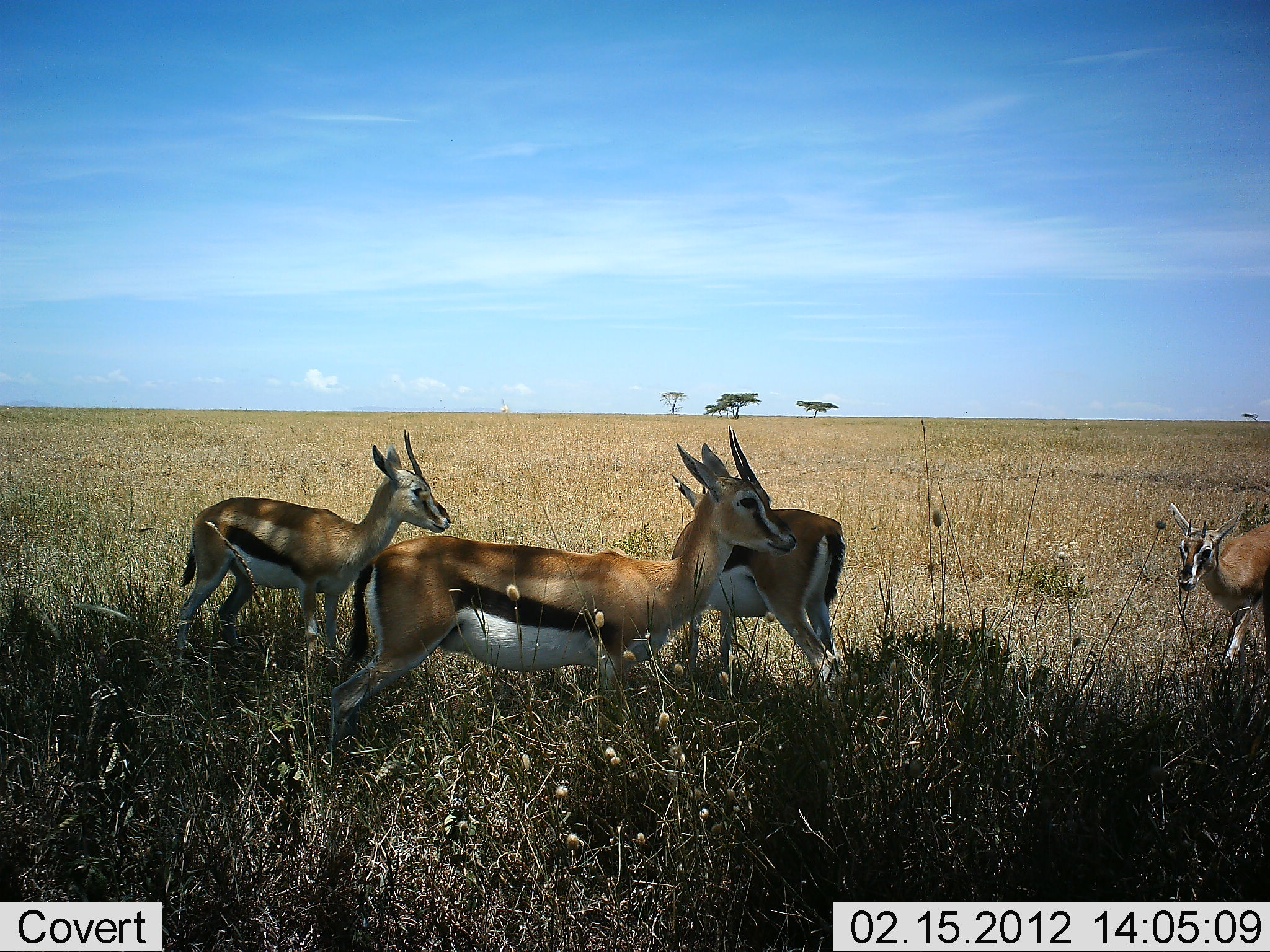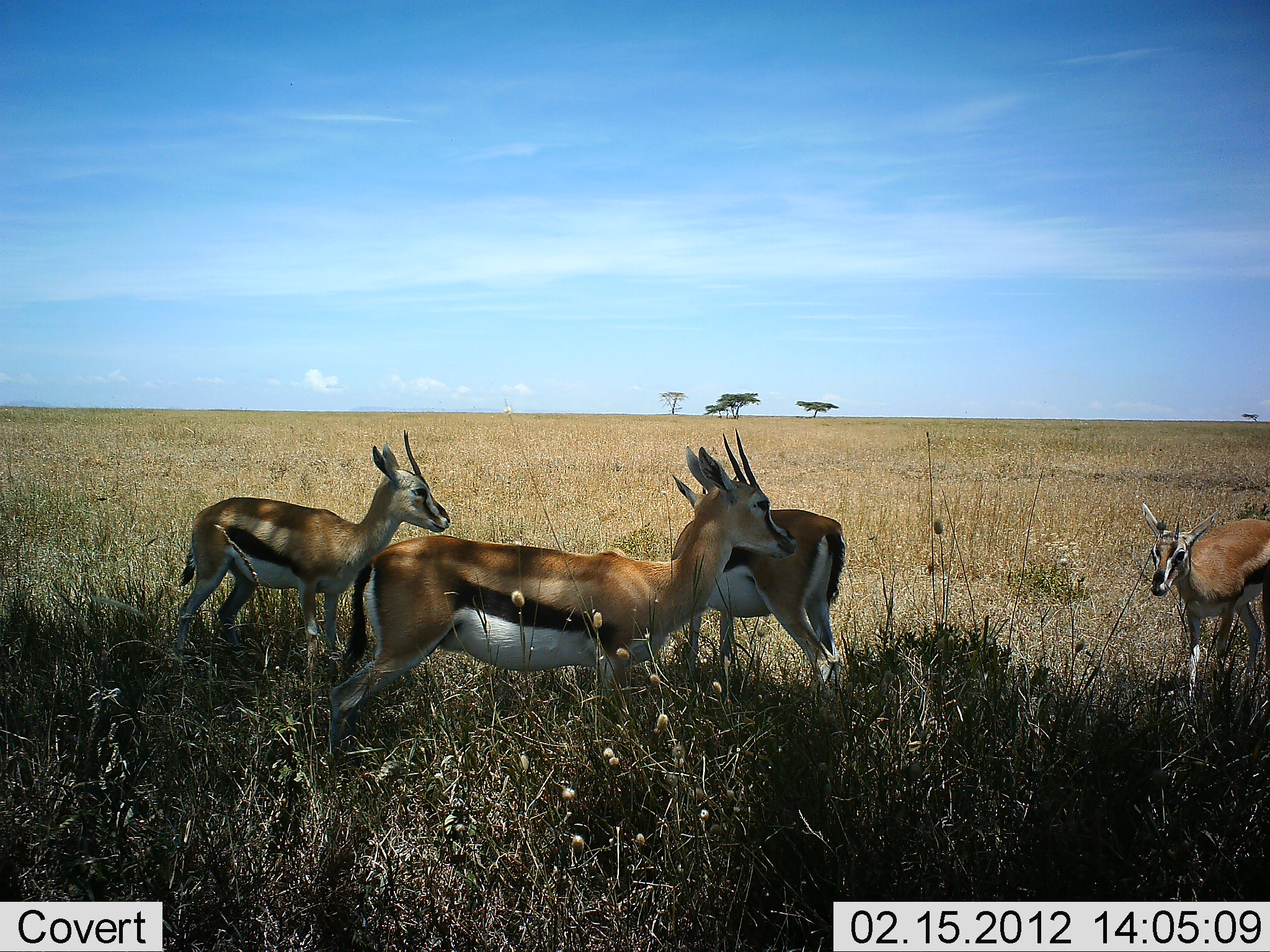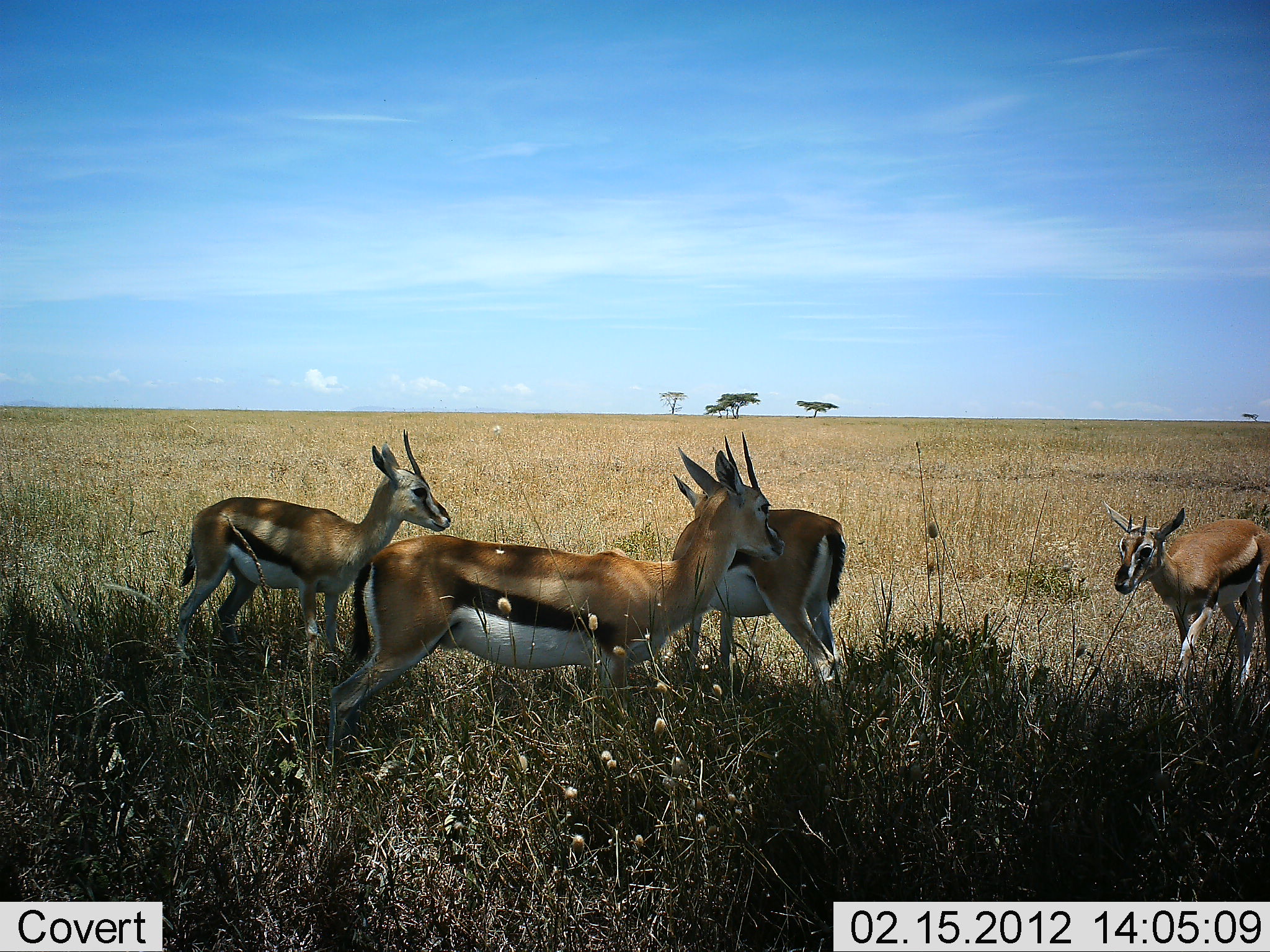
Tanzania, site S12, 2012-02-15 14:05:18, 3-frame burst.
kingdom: Animalia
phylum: Chordata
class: Mammalia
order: Artiodactyla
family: Bovidae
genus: Eudorcas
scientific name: Eudorcas thomsonii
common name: thomson's gazelle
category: gazellethomsons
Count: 4.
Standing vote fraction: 89%.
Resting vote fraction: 0%.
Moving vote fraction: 43%.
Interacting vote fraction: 4%.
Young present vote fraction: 18%.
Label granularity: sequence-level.